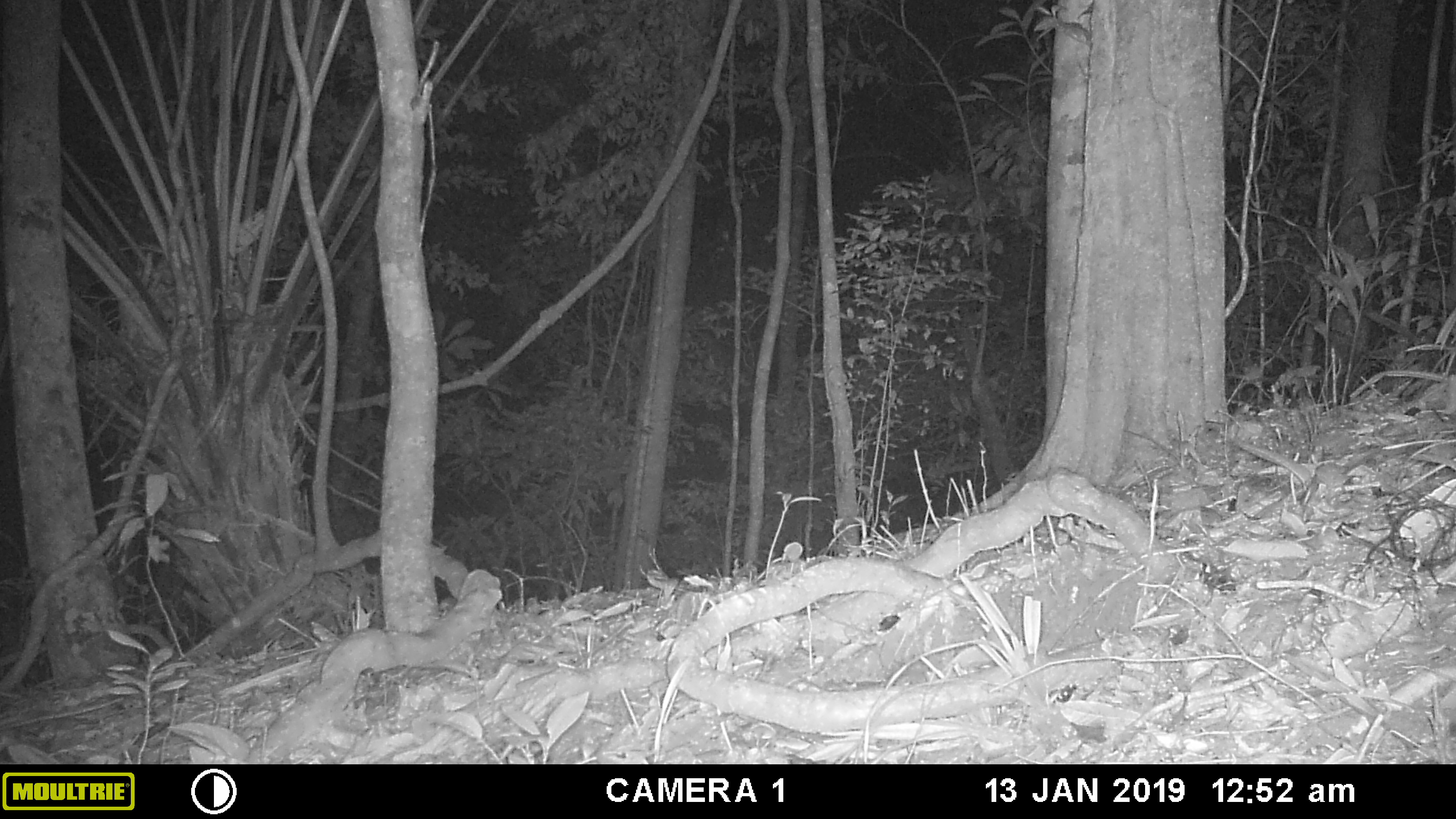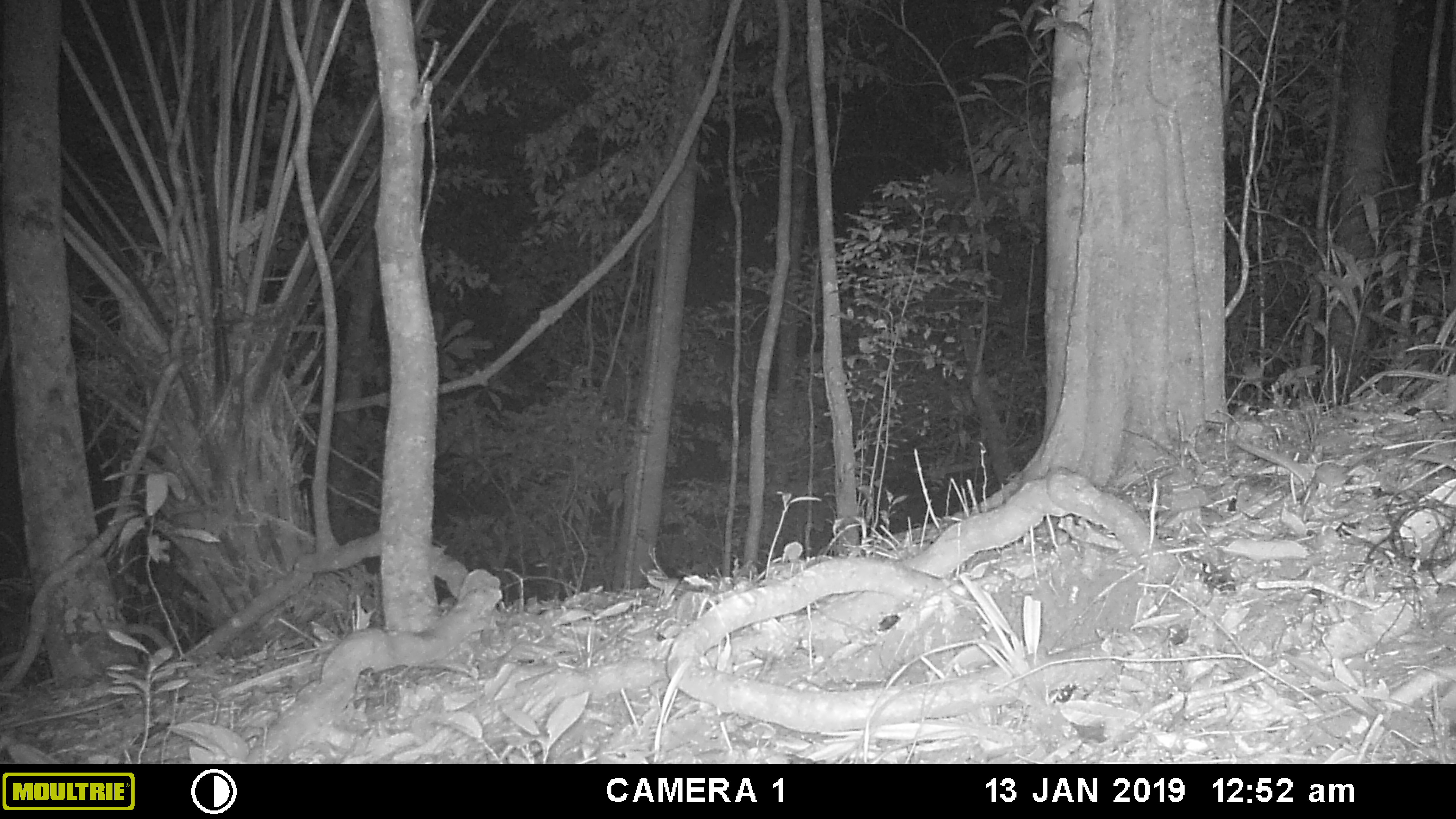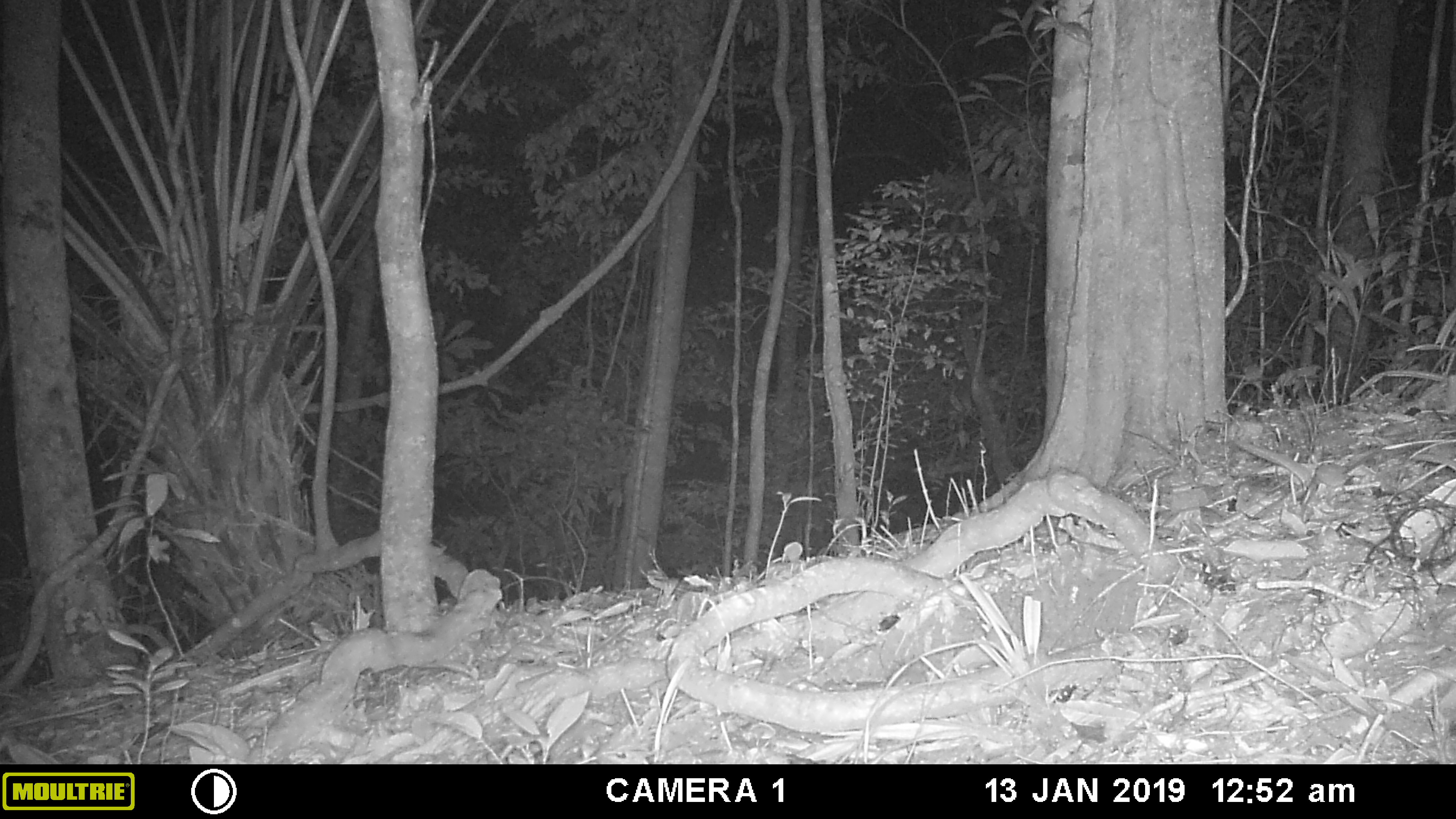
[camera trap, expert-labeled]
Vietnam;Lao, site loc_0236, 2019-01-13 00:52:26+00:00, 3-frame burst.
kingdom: Animalia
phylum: Chordata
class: Mammalia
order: Rodentia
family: Muridae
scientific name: Muridae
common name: old-world mice and rats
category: unidentified murid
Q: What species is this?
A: Unidentified murid (old-world mice and rats) (Muridae).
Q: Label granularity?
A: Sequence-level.